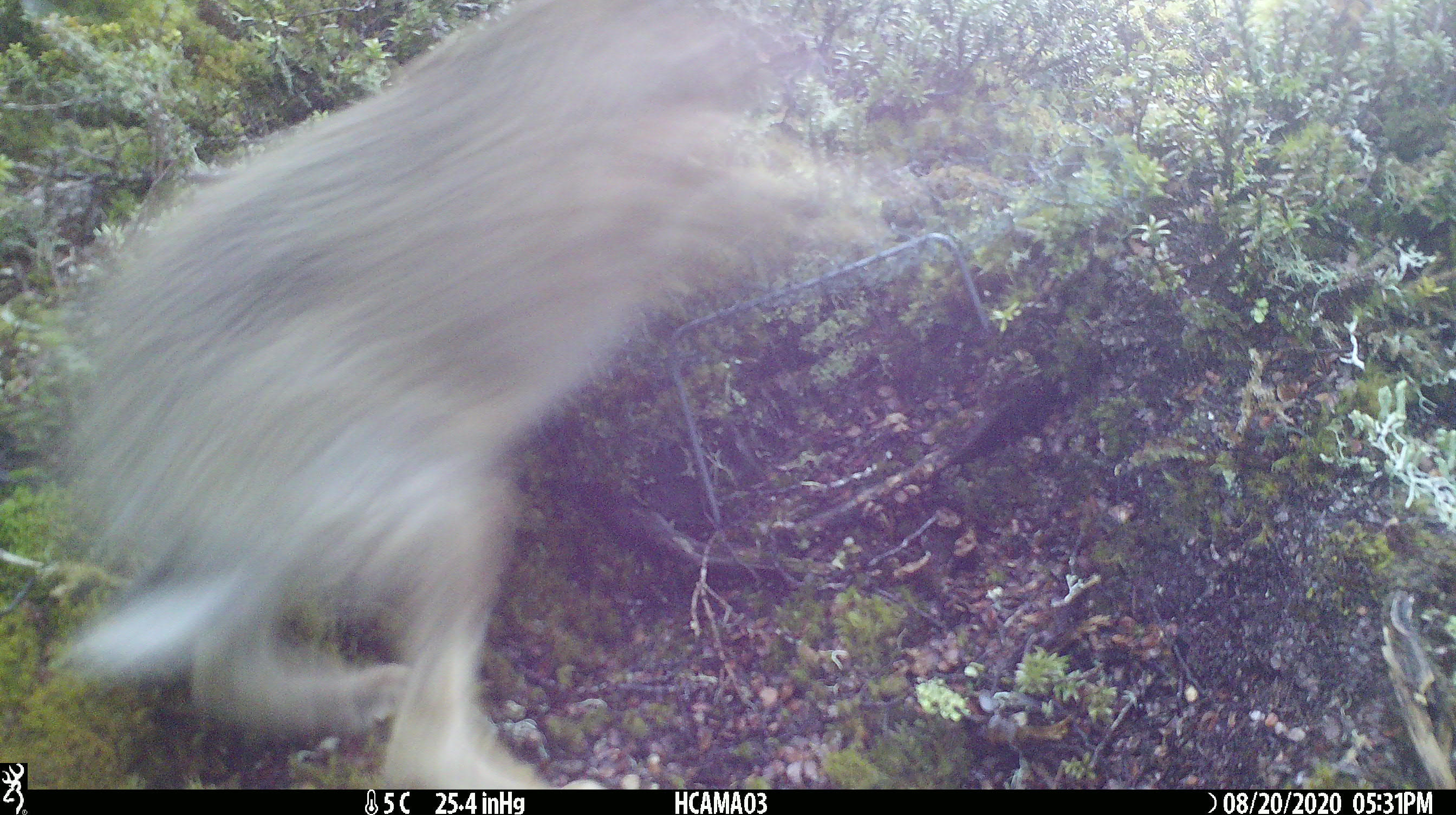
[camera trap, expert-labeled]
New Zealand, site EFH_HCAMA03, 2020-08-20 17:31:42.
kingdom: Animalia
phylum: Chordata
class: Mammalia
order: Lagomorpha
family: Leporidae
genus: Lepus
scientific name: Lepus europaeus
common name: brown hare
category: hare